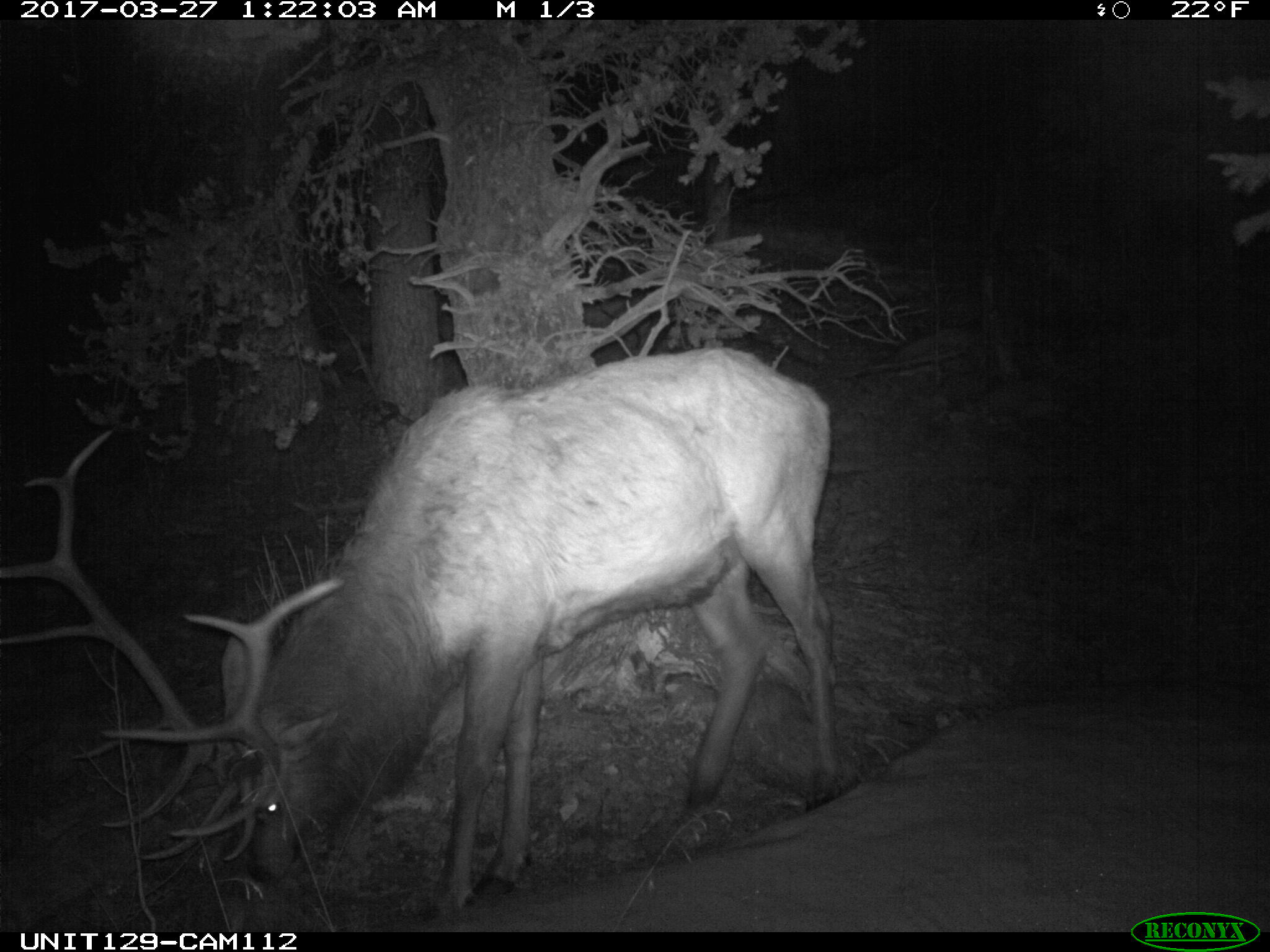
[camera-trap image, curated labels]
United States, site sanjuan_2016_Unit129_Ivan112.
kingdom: Animalia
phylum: Chordata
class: Mammalia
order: Artiodactyla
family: Cervidae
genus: Cervus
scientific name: Cervus elaphus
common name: red deer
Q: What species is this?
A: Cervus elaphus (red deer).